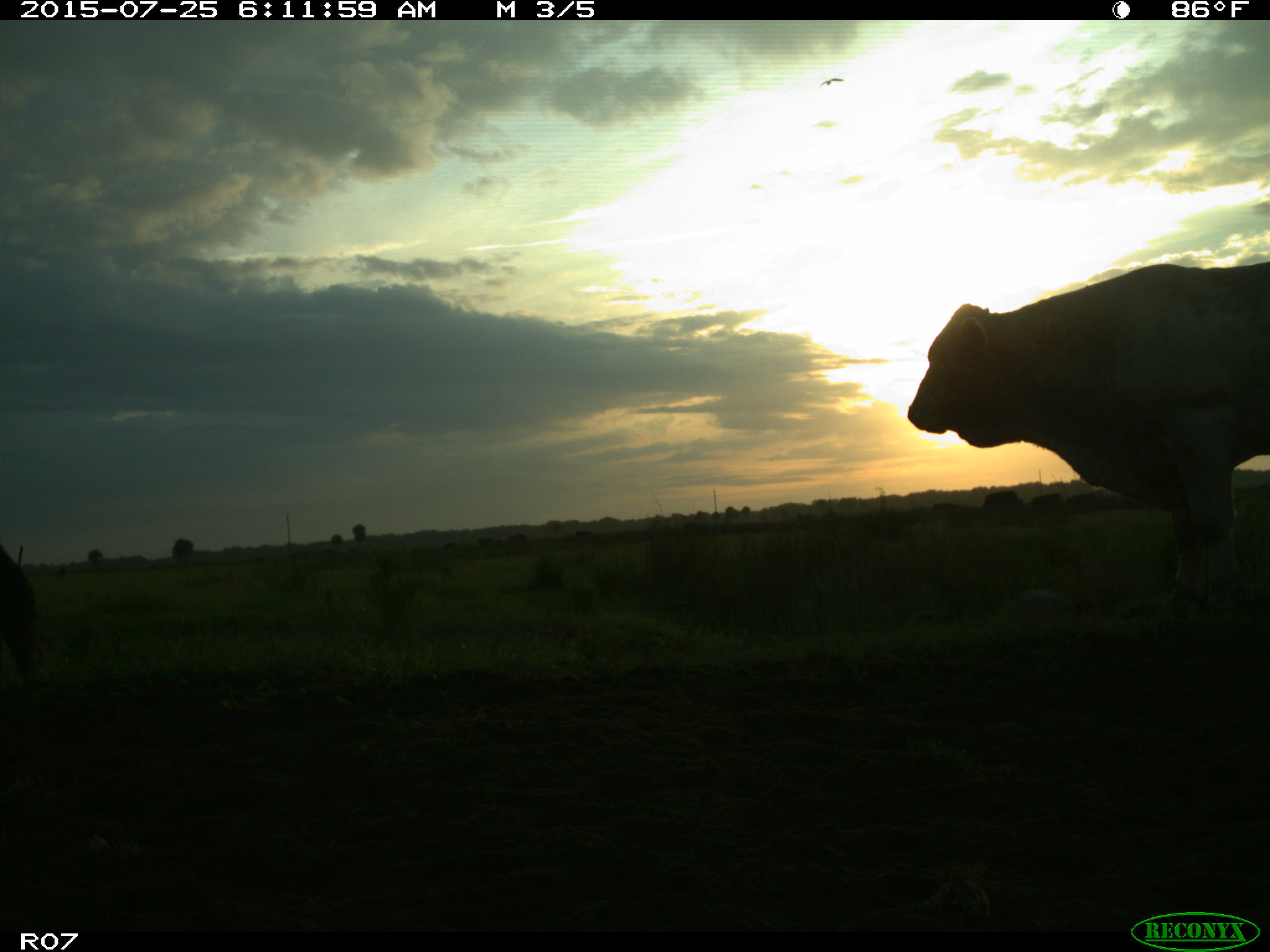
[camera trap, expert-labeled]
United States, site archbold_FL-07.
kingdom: Animalia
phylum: Chordata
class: Mammalia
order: Artiodactyla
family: Bovidae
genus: Bos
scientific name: Bos taurus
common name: domestic cow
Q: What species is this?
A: Bos taurus (domestic cow).